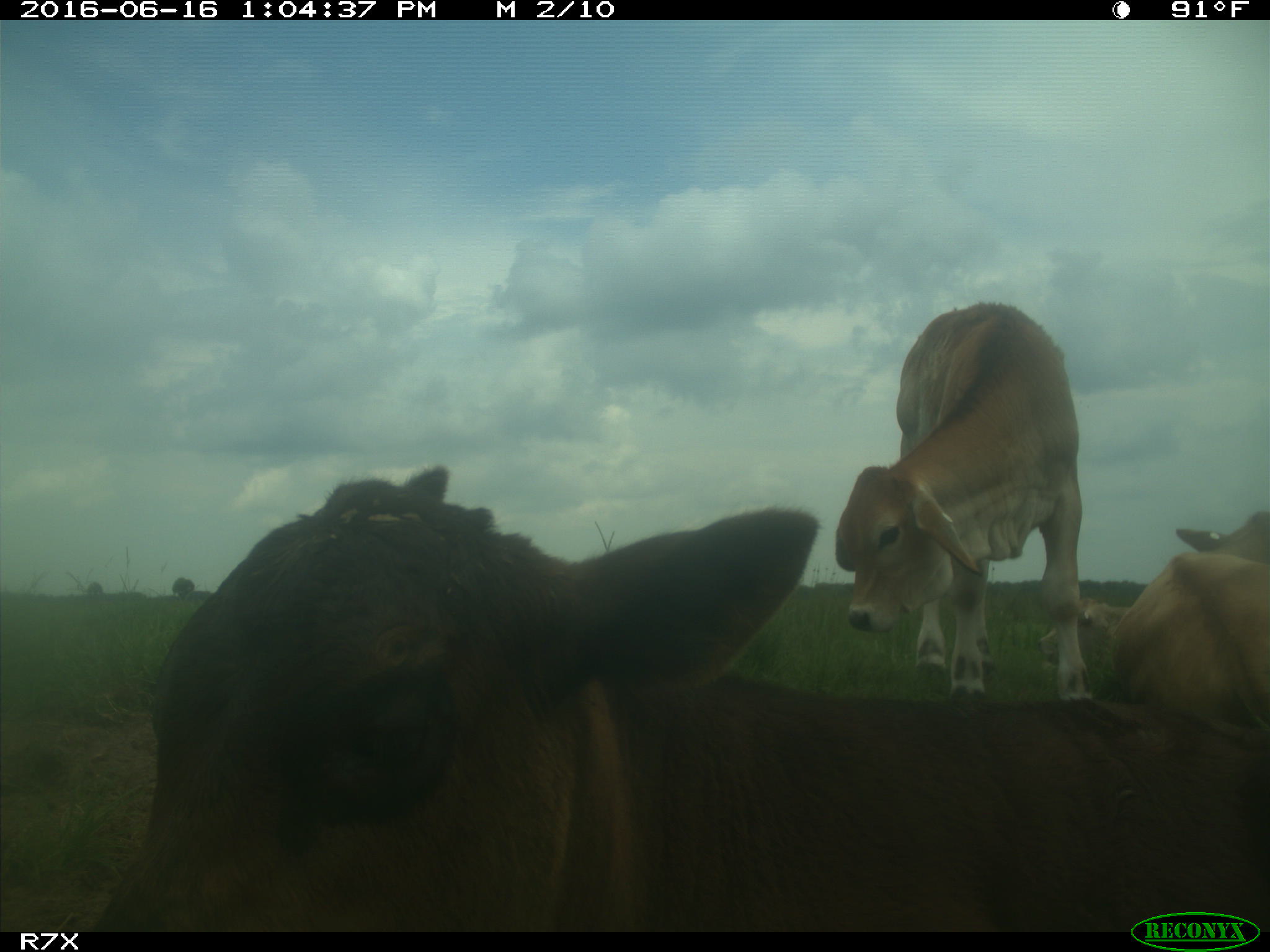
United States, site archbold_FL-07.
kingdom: Animalia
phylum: Chordata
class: Mammalia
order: Artiodactyla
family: Bovidae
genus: Bos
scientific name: Bos taurus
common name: domestic cow